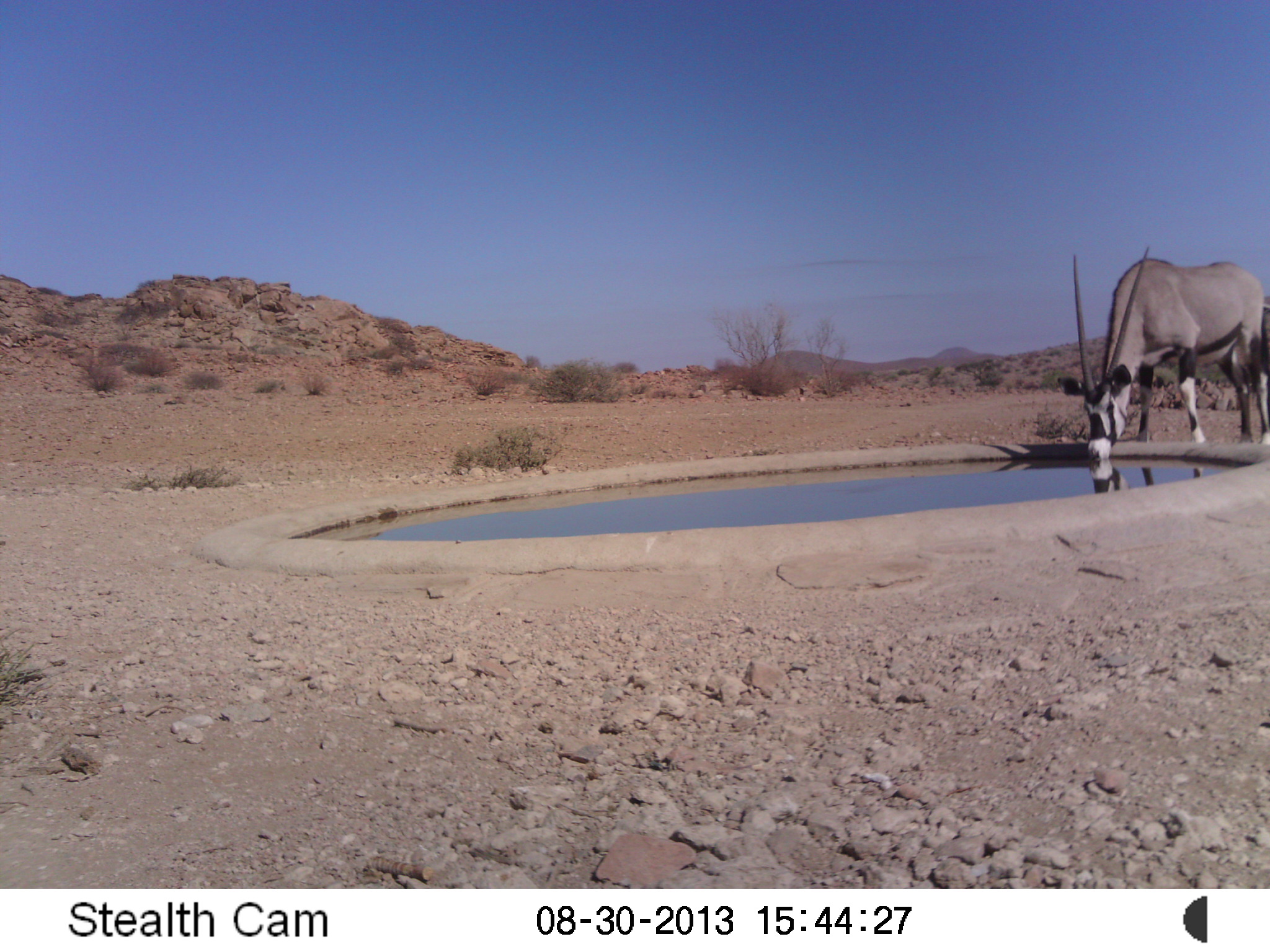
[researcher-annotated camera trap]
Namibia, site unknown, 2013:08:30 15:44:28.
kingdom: Animalia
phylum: Chordata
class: Mammalia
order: Artiodactyla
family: Bovidae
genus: Oryx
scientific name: Oryx gazella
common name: gemsbok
Oryx gazella (gemsbok).